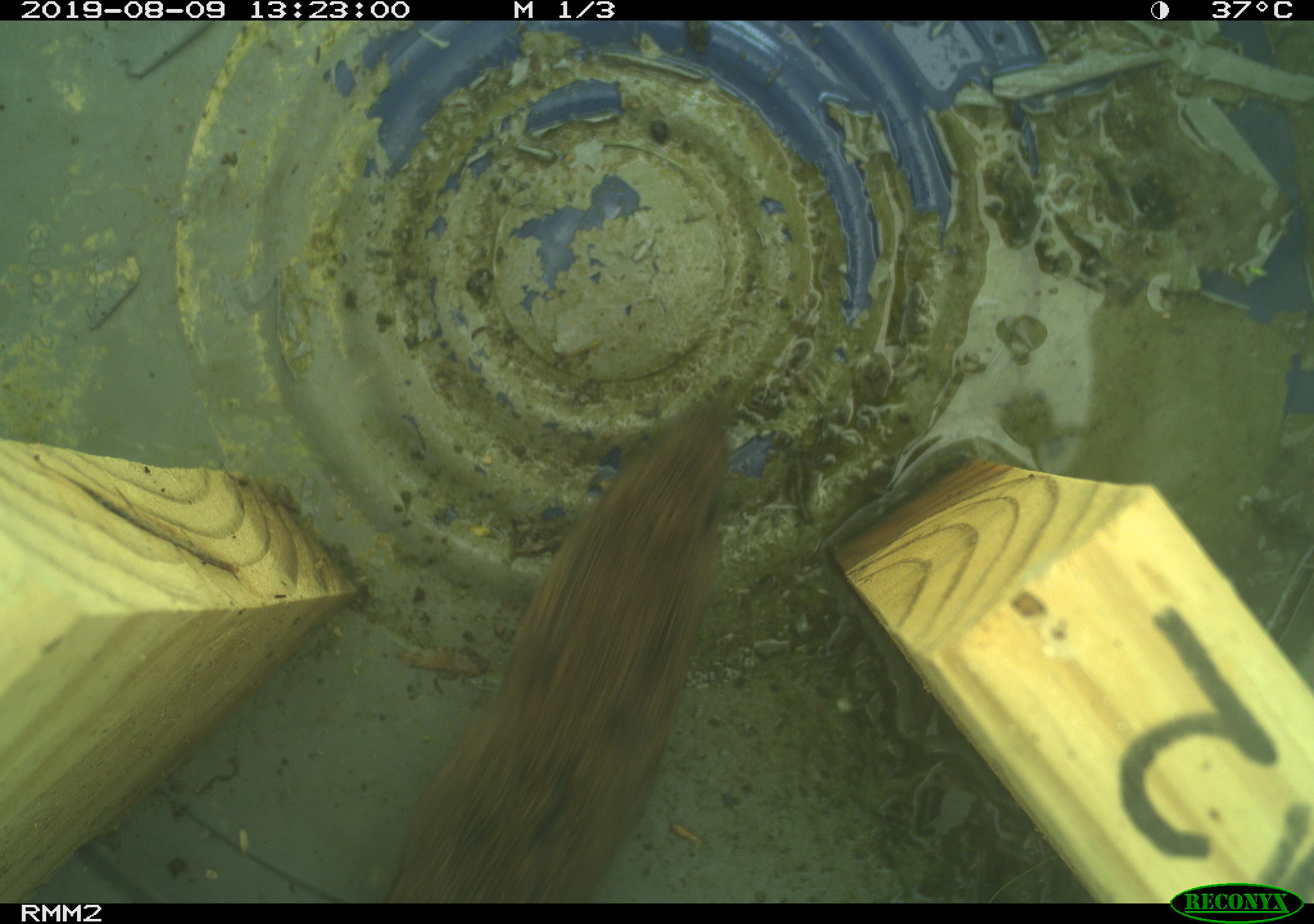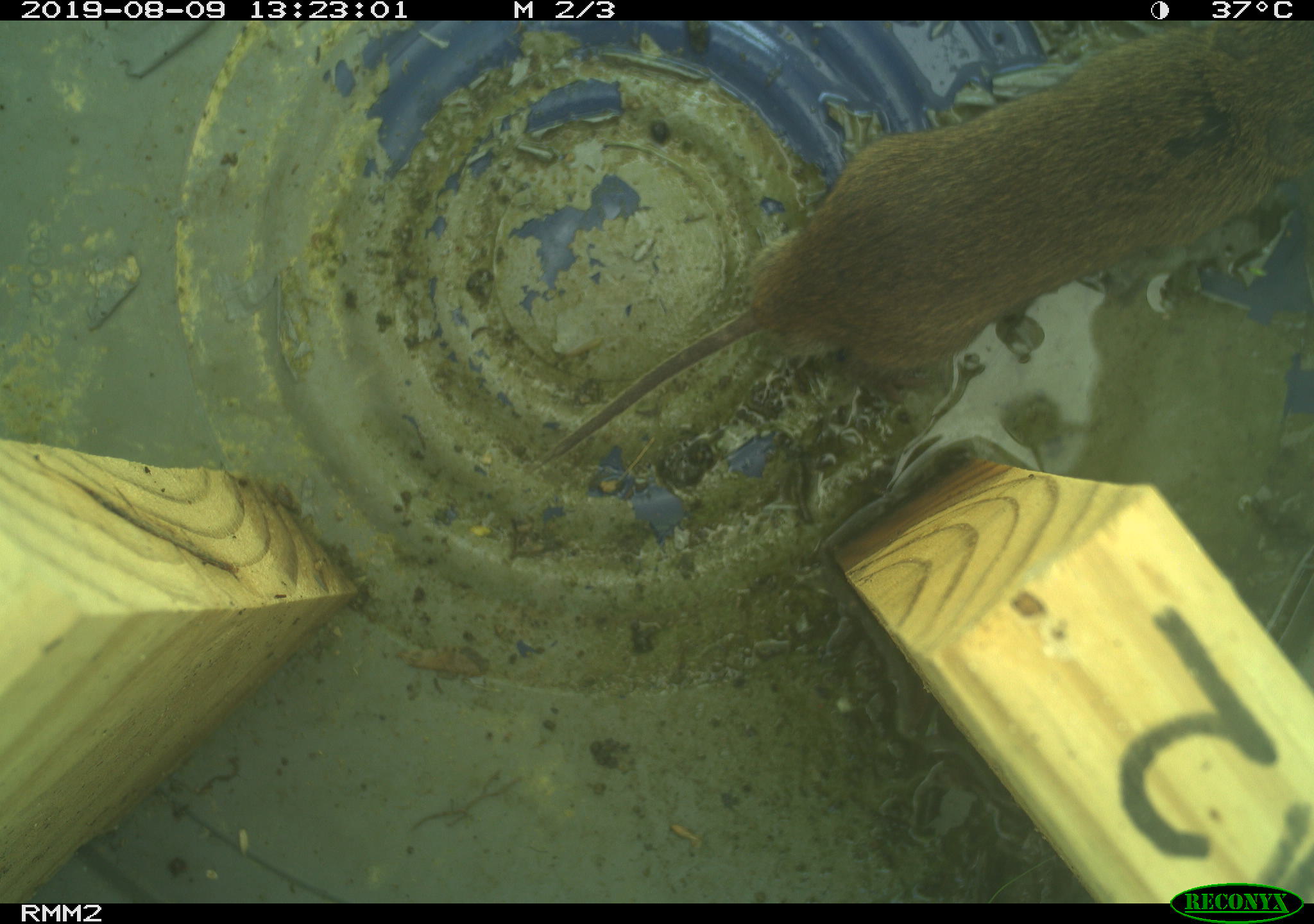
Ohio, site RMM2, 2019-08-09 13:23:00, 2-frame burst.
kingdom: Animalia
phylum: Chordata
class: Mammalia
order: Rodentia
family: Cricetidae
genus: Microtus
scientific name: Microtus pennsylvanicus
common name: meadow vole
Meadow vole (Microtus pennsylvanicus).